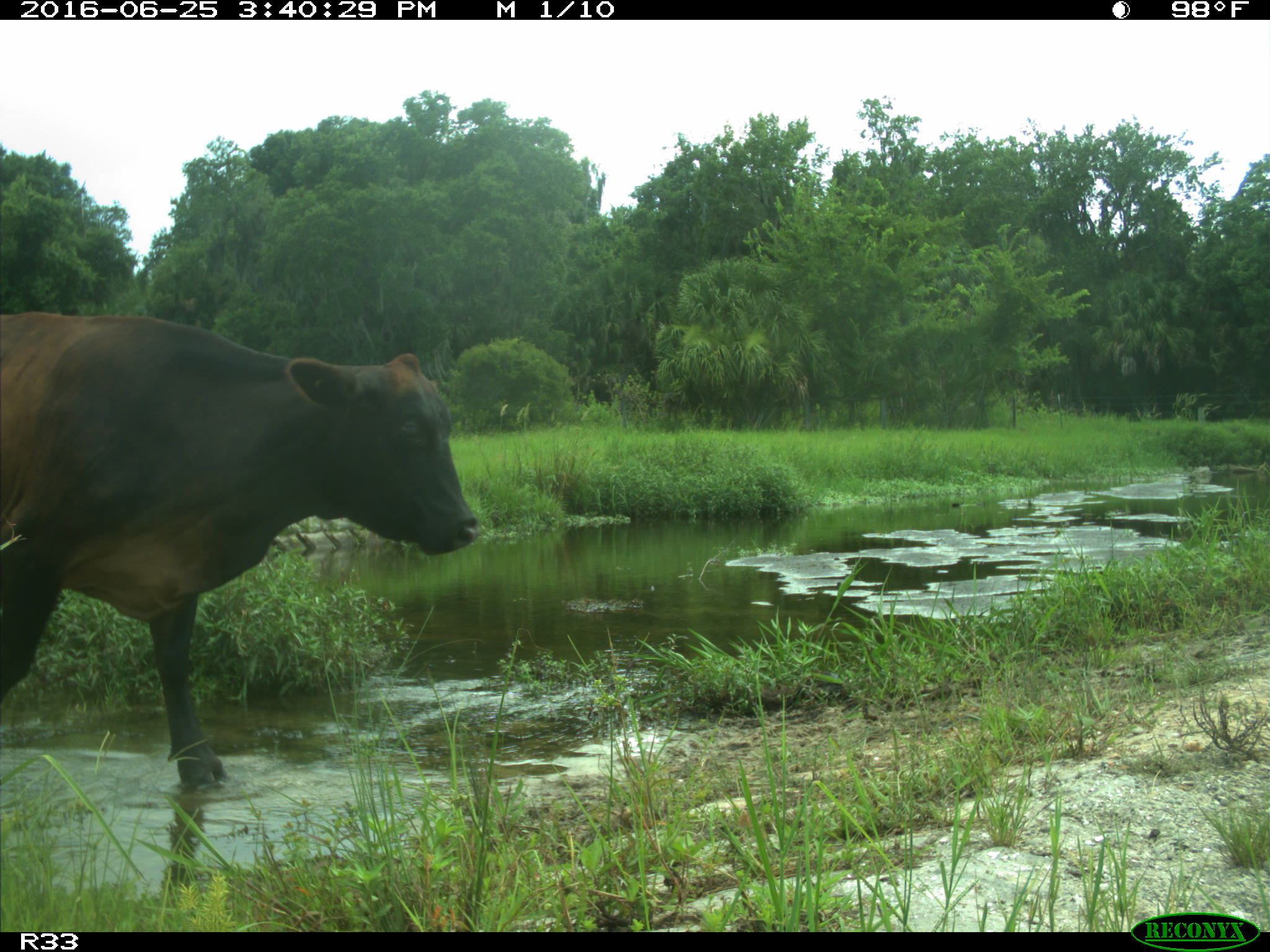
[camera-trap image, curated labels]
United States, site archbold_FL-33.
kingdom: Animalia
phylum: Chordata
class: Mammalia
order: Artiodactyla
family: Bovidae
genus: Bos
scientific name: Bos taurus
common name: domestic cow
Bos taurus (domestic cow).